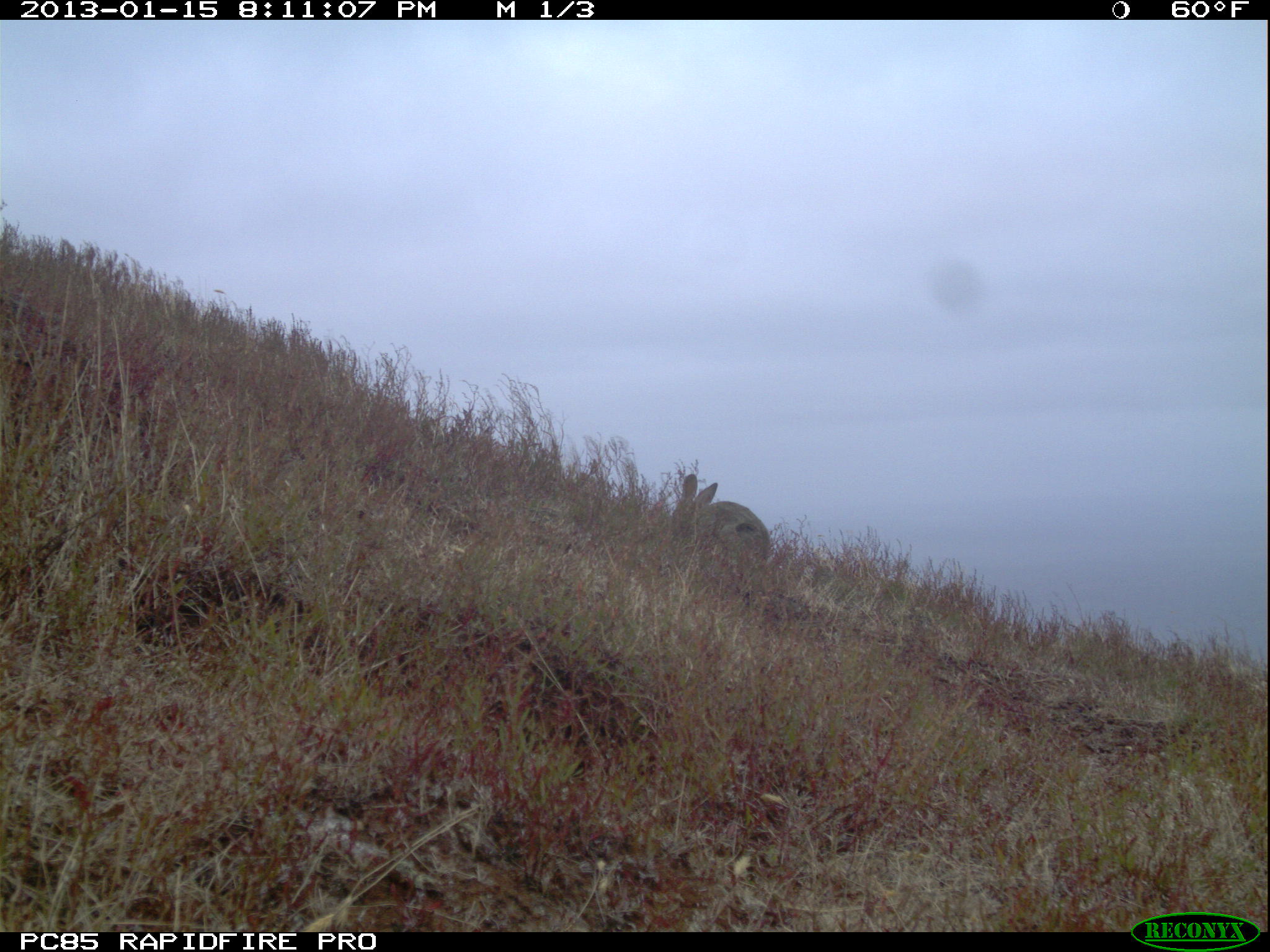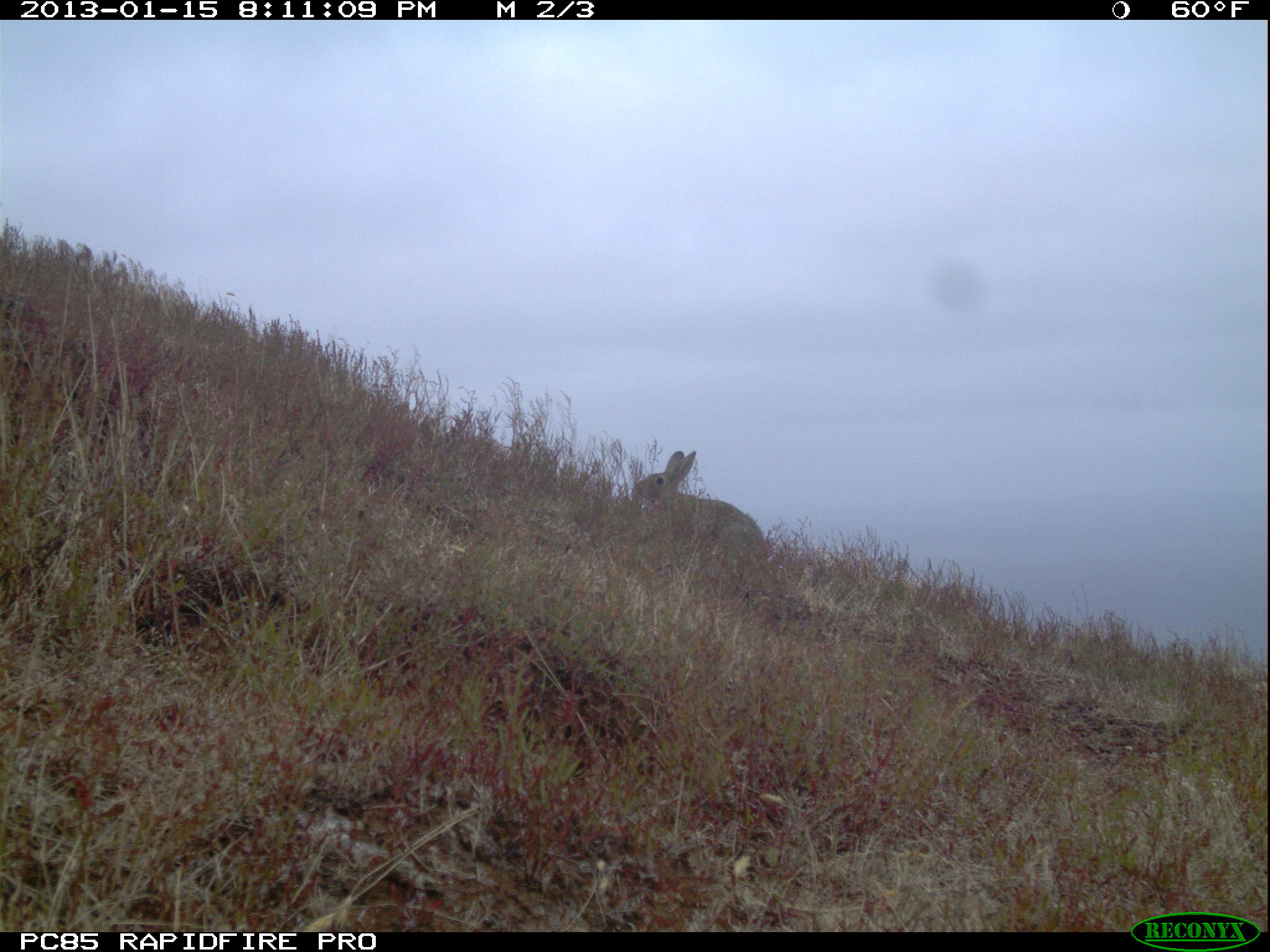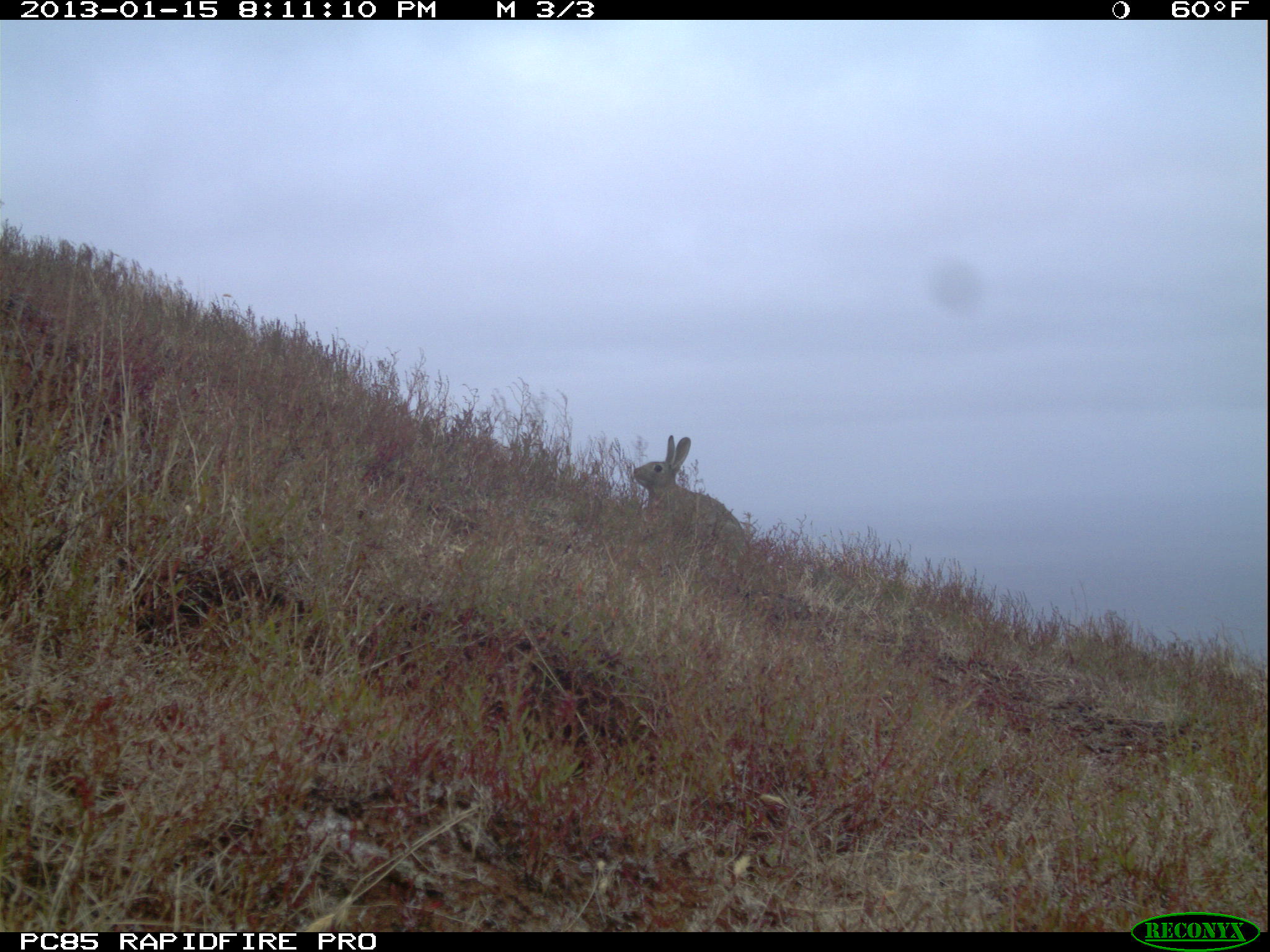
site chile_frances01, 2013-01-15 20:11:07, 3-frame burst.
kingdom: Animalia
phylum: Chordata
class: Mammalia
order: Lagomorpha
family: Leporidae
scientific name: Leporidae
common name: rabbits and hares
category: rabbit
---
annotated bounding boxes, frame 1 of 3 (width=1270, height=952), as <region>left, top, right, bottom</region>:
rabbit: <region>669, 470, 777, 575</region>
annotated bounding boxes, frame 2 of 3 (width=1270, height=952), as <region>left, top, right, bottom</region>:
rabbit: <region>632, 448, 763, 560</region>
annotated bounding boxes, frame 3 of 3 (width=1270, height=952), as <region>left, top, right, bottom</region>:
rabbit: <region>628, 433, 747, 555</region>